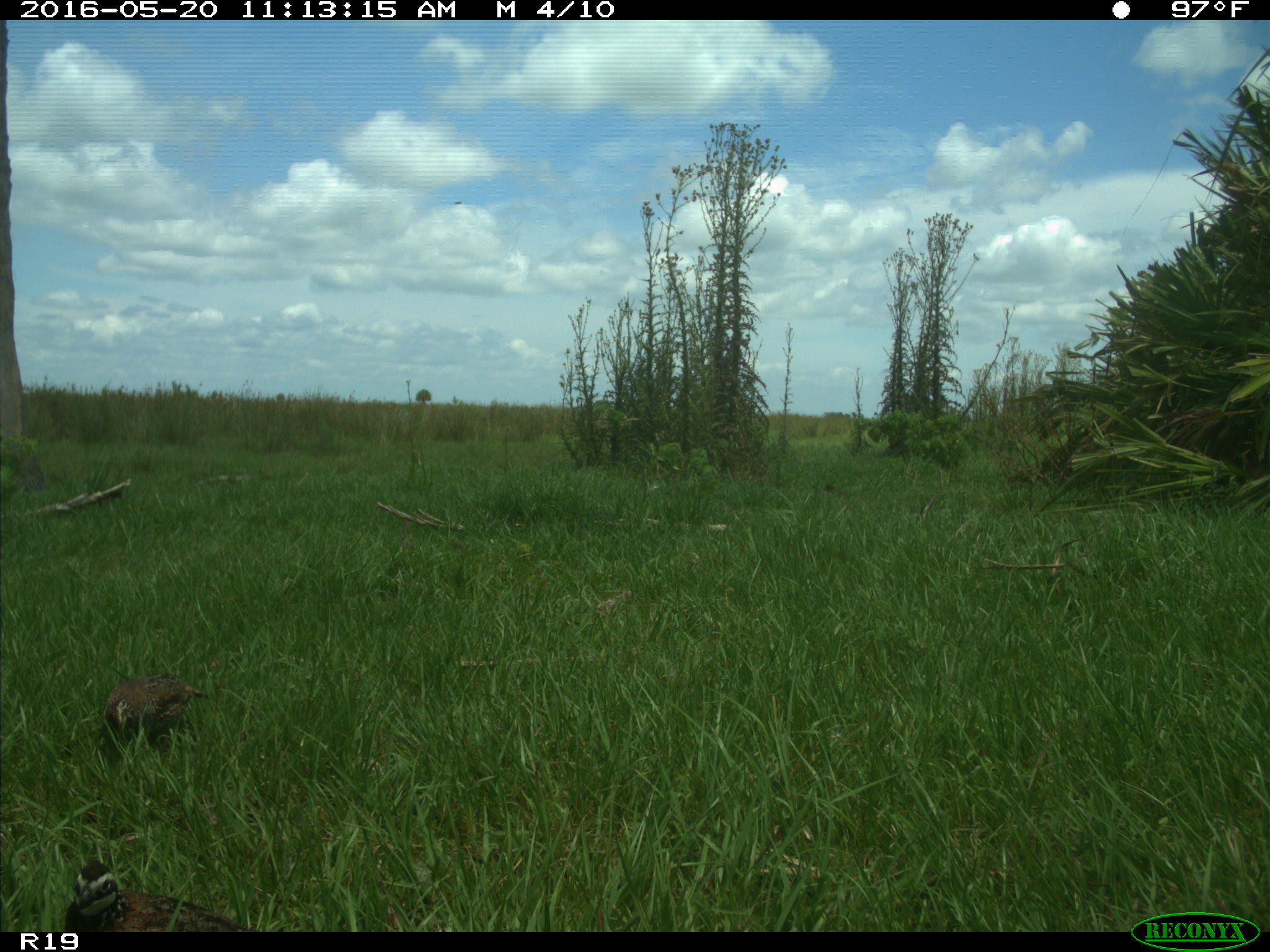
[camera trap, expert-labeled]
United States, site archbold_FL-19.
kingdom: Animalia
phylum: Chordata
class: Aves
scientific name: Aves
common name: birds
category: unidentified bird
Unidentified bird (birds) (Aves).